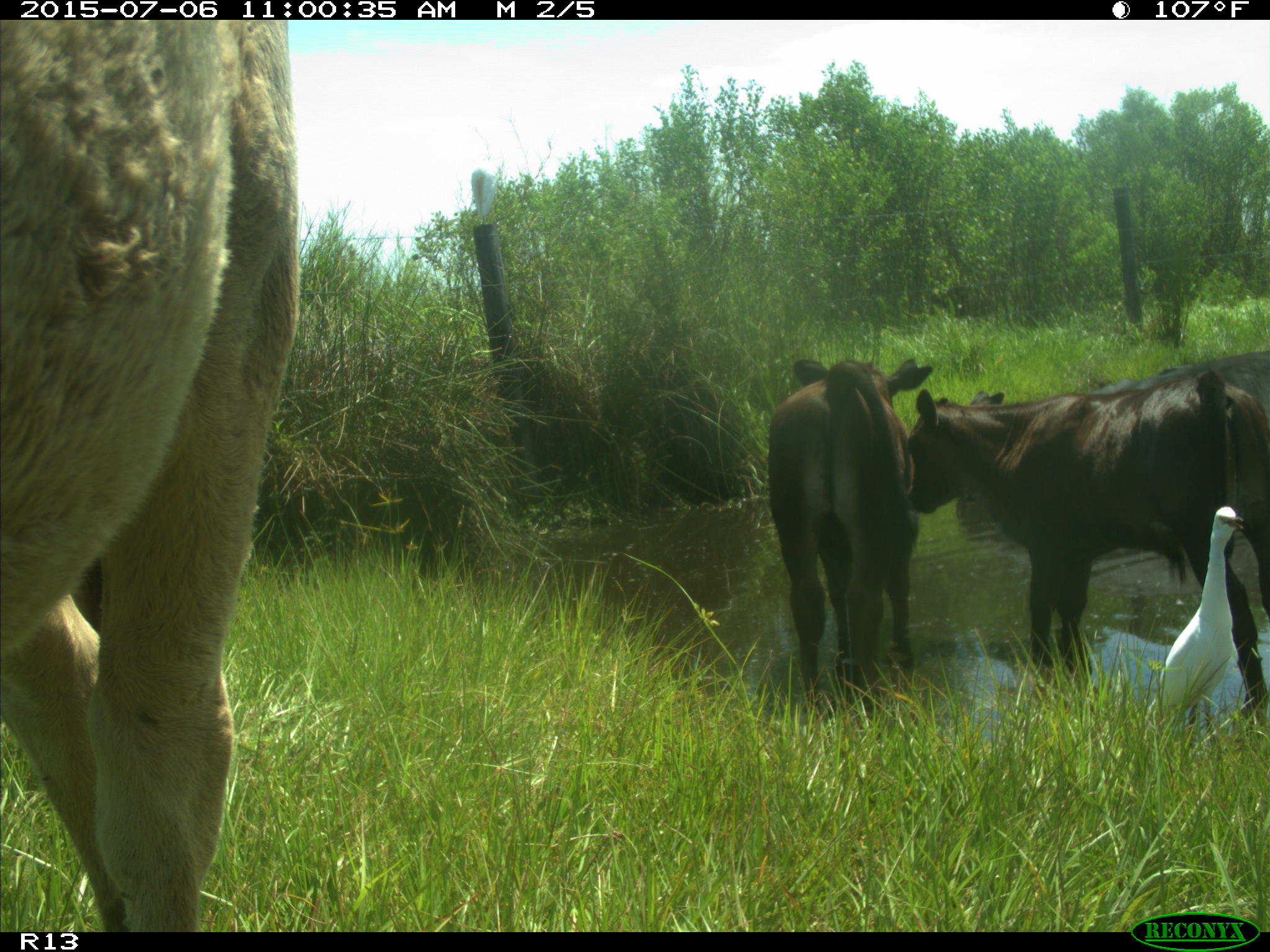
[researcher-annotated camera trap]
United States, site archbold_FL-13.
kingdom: Animalia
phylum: Chordata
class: Mammalia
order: Artiodactyla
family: Bovidae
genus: Bos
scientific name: Bos taurus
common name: domestic cow